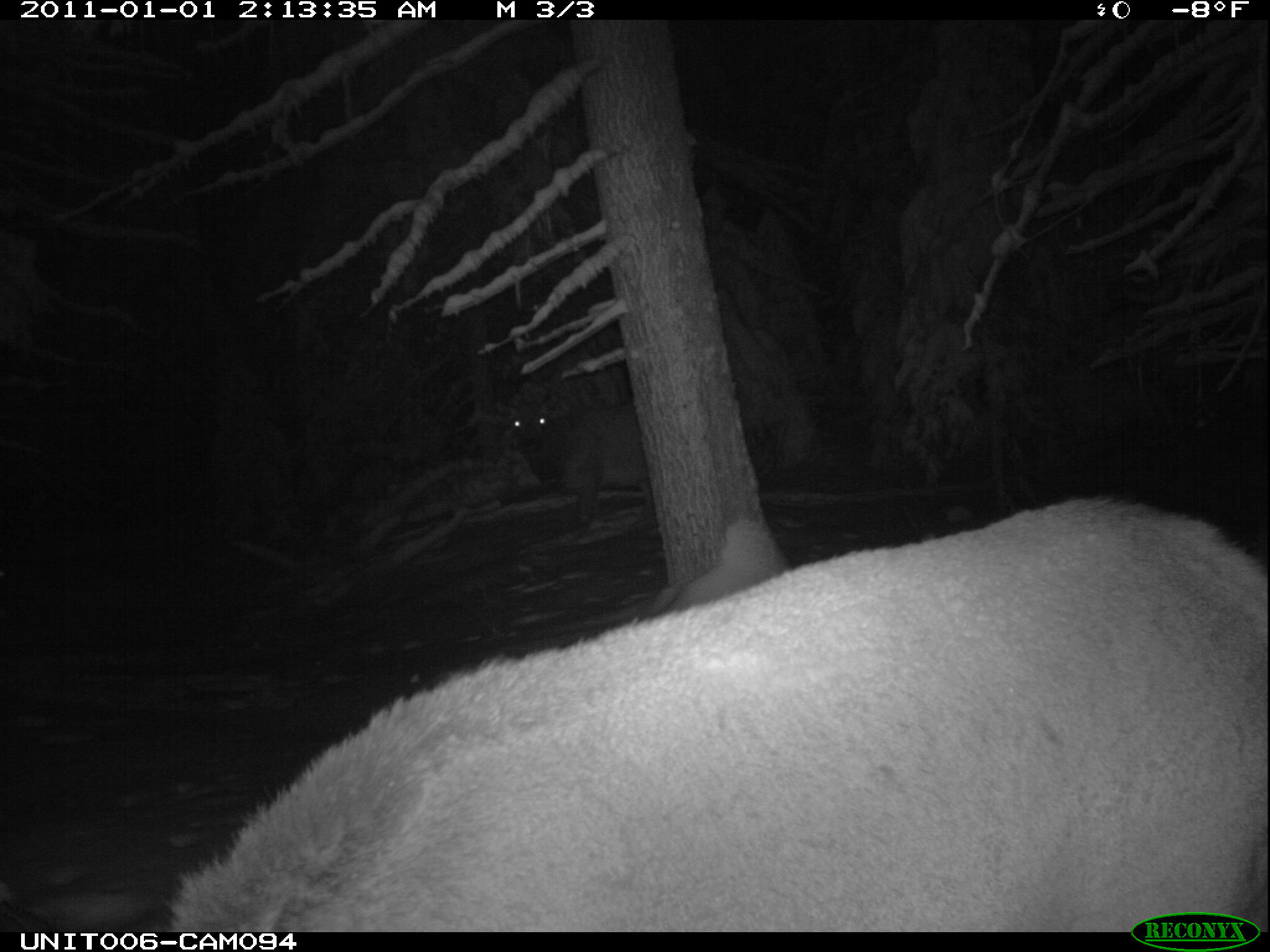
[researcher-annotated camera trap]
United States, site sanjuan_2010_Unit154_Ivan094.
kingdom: Animalia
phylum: Chordata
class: Mammalia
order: Artiodactyla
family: Cervidae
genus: Cervus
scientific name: Cervus elaphus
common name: red deer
Cervus elaphus (red deer).